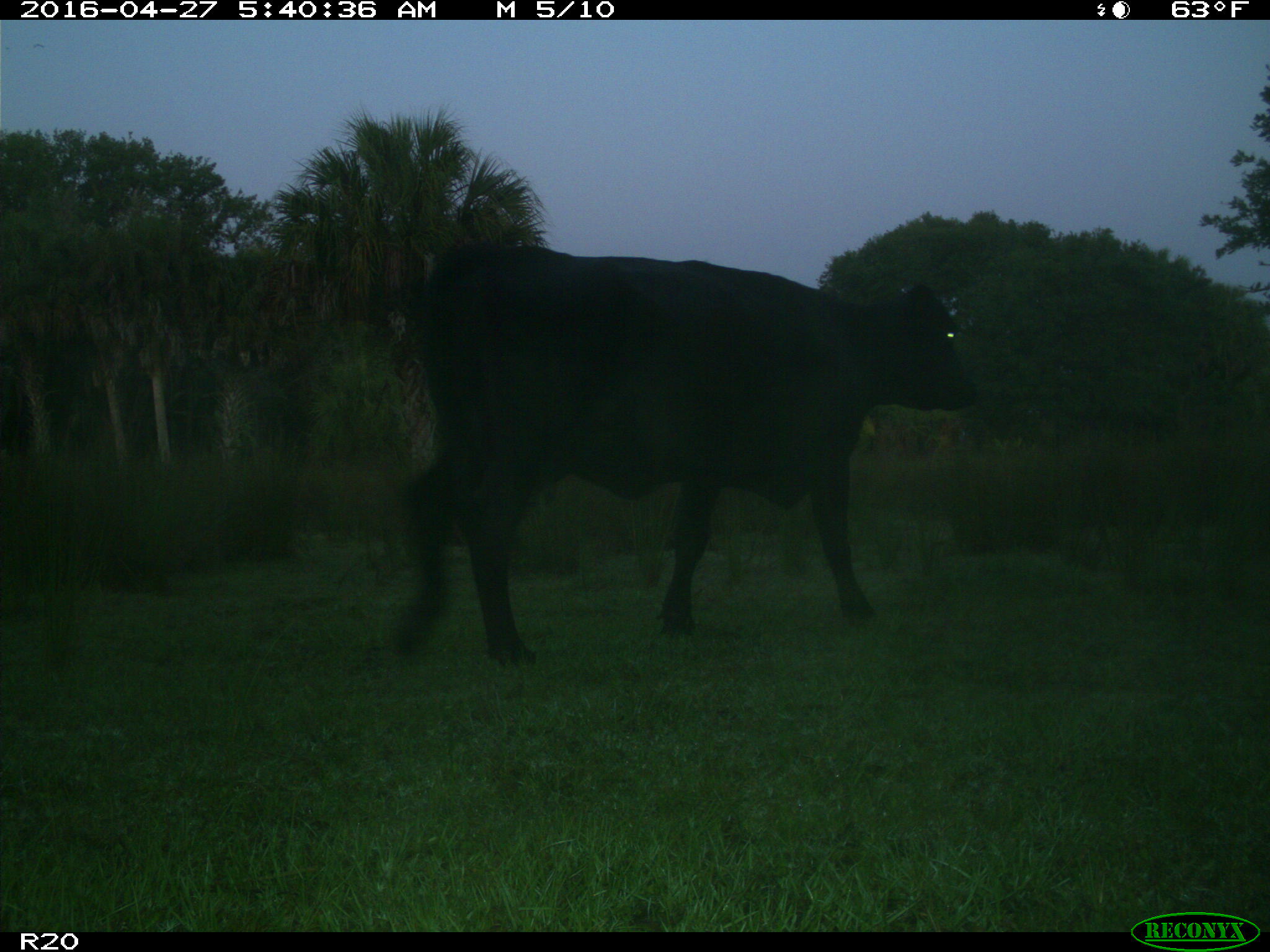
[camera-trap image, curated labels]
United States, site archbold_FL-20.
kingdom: Animalia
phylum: Chordata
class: Mammalia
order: Artiodactyla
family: Bovidae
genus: Bos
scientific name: Bos taurus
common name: domestic cow